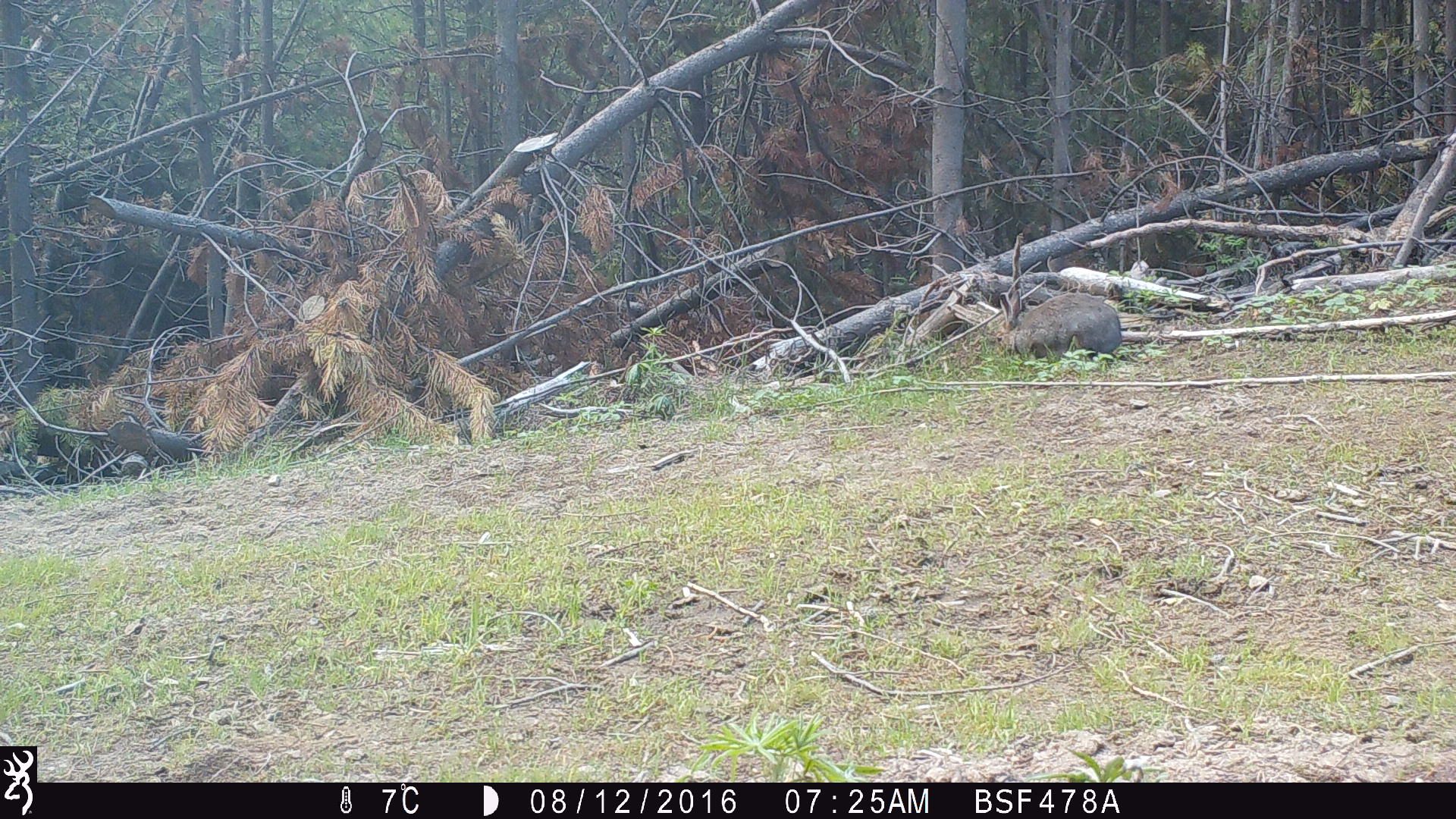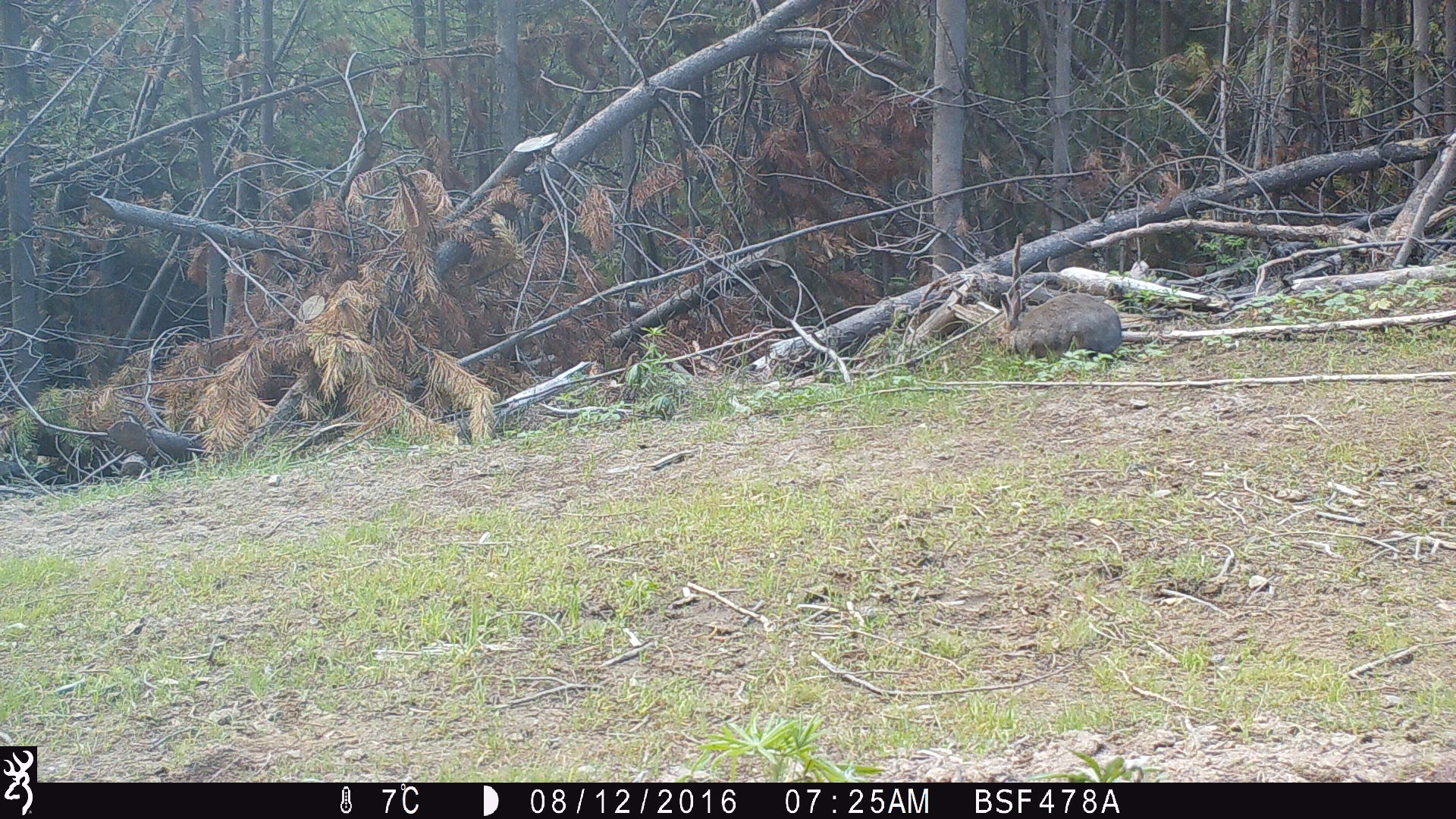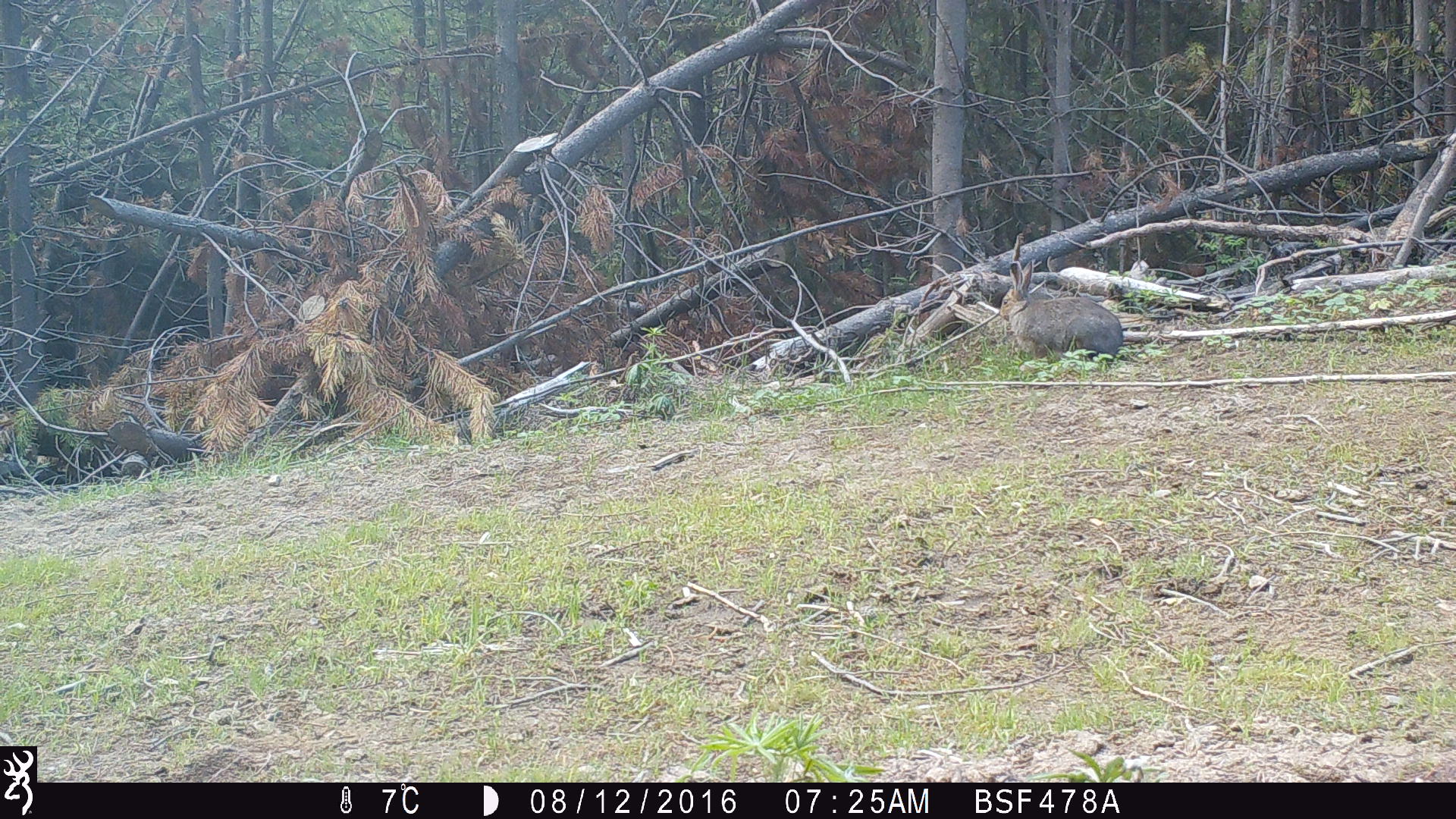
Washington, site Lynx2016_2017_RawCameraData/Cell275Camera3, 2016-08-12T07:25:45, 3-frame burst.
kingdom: Animalia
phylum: Chordata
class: Mammalia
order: Lagomorpha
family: Leporidae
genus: Lepus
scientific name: Lepus americanus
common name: snowshoe hare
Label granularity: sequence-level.